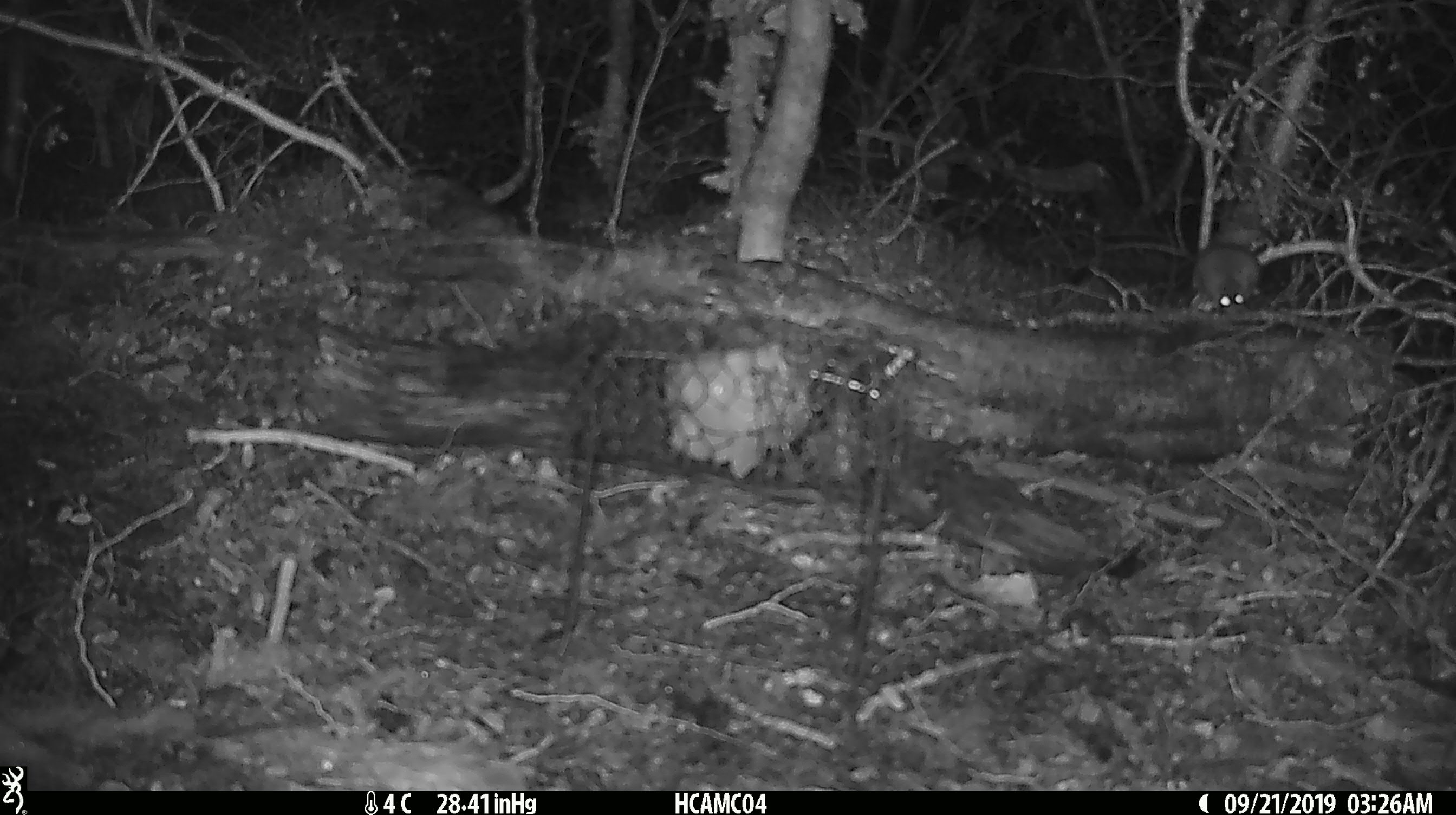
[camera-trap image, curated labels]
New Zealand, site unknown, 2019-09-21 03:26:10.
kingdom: Animalia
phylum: Chordata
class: Mammalia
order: Rodentia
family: Muridae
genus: Mus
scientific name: Mus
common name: mouse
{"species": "mouse (Mus)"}